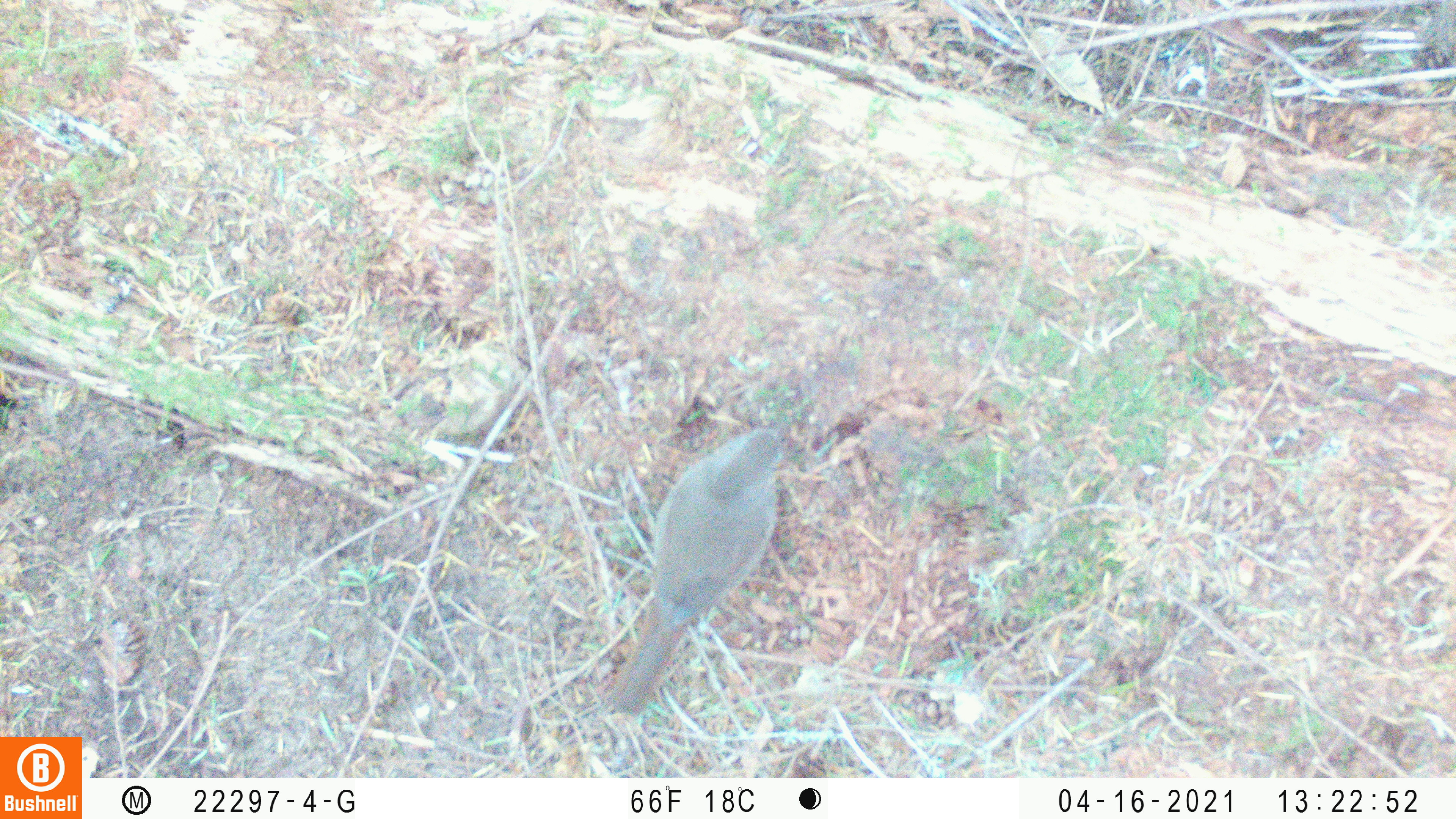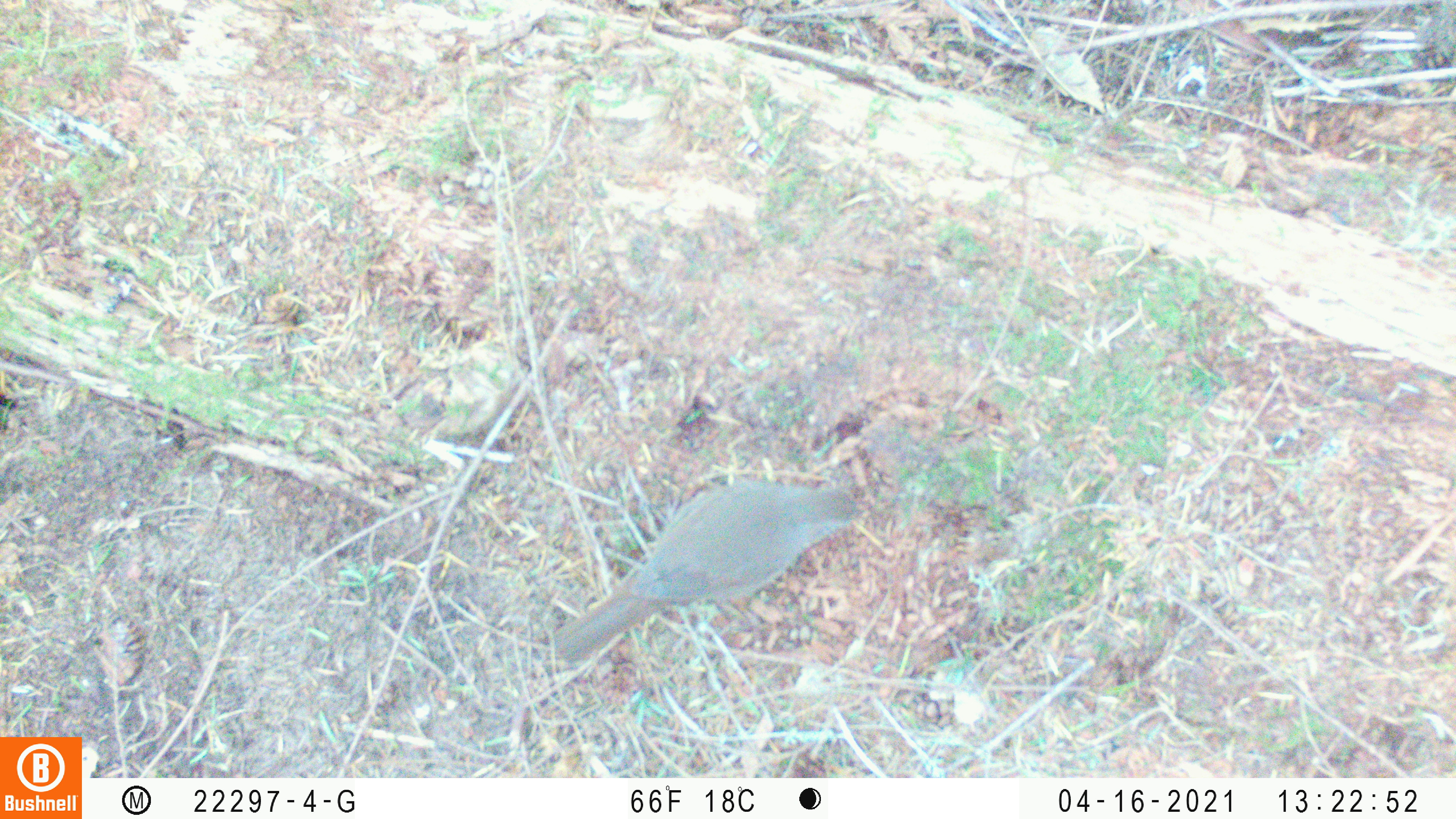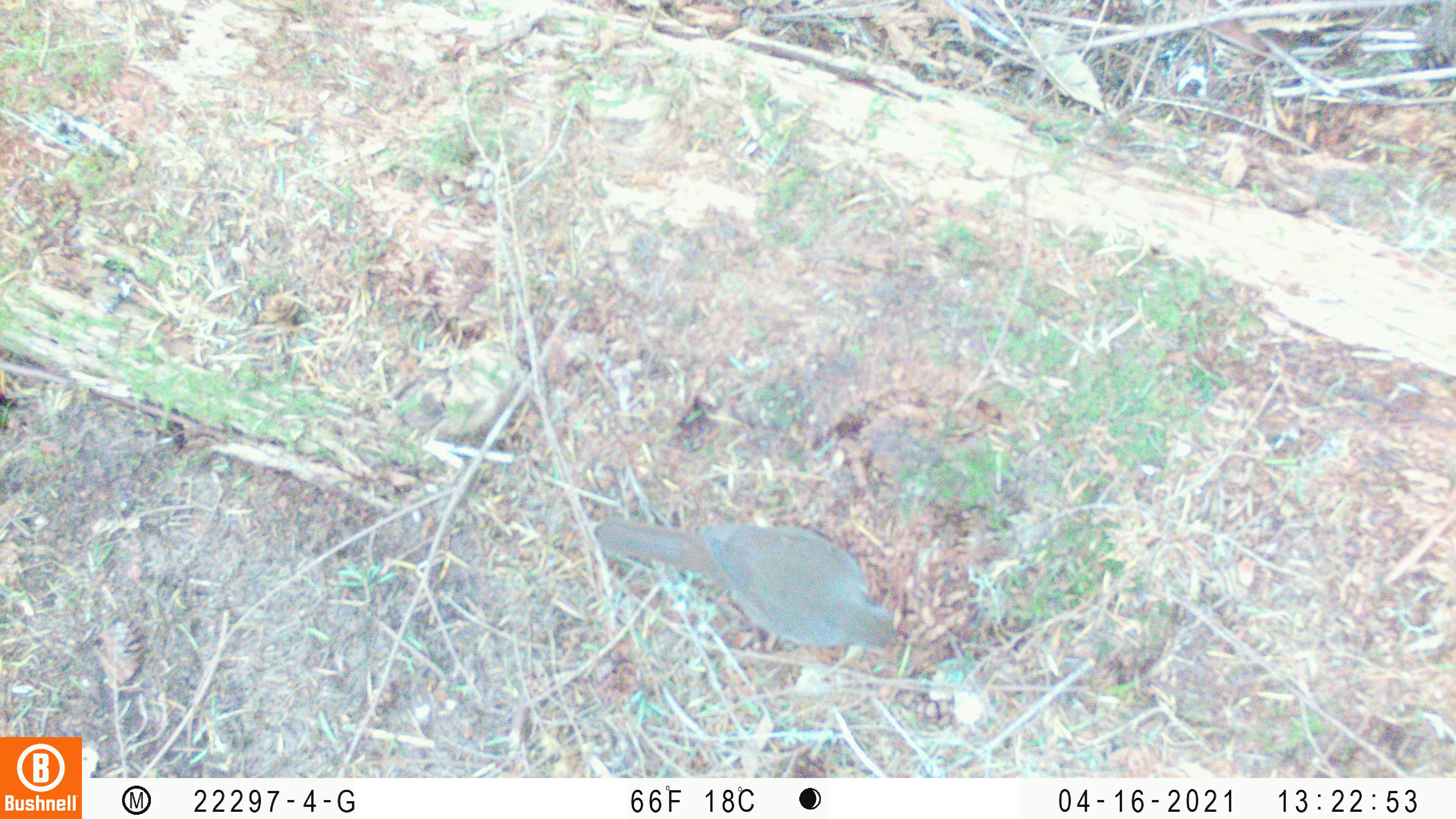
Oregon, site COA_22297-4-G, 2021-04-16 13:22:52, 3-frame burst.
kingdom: Animalia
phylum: Chordata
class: Aves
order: Passeriformes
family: Turdidae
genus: Catharus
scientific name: Catharus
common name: brown thrushes and nightingale-thrushes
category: catharus species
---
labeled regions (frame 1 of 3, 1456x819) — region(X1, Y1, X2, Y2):
catharus species: region(591, 398, 813, 733)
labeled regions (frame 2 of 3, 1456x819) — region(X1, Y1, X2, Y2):
catharus species: region(526, 427, 893, 685)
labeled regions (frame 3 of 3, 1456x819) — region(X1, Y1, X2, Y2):
catharus species: region(580, 483, 923, 673)